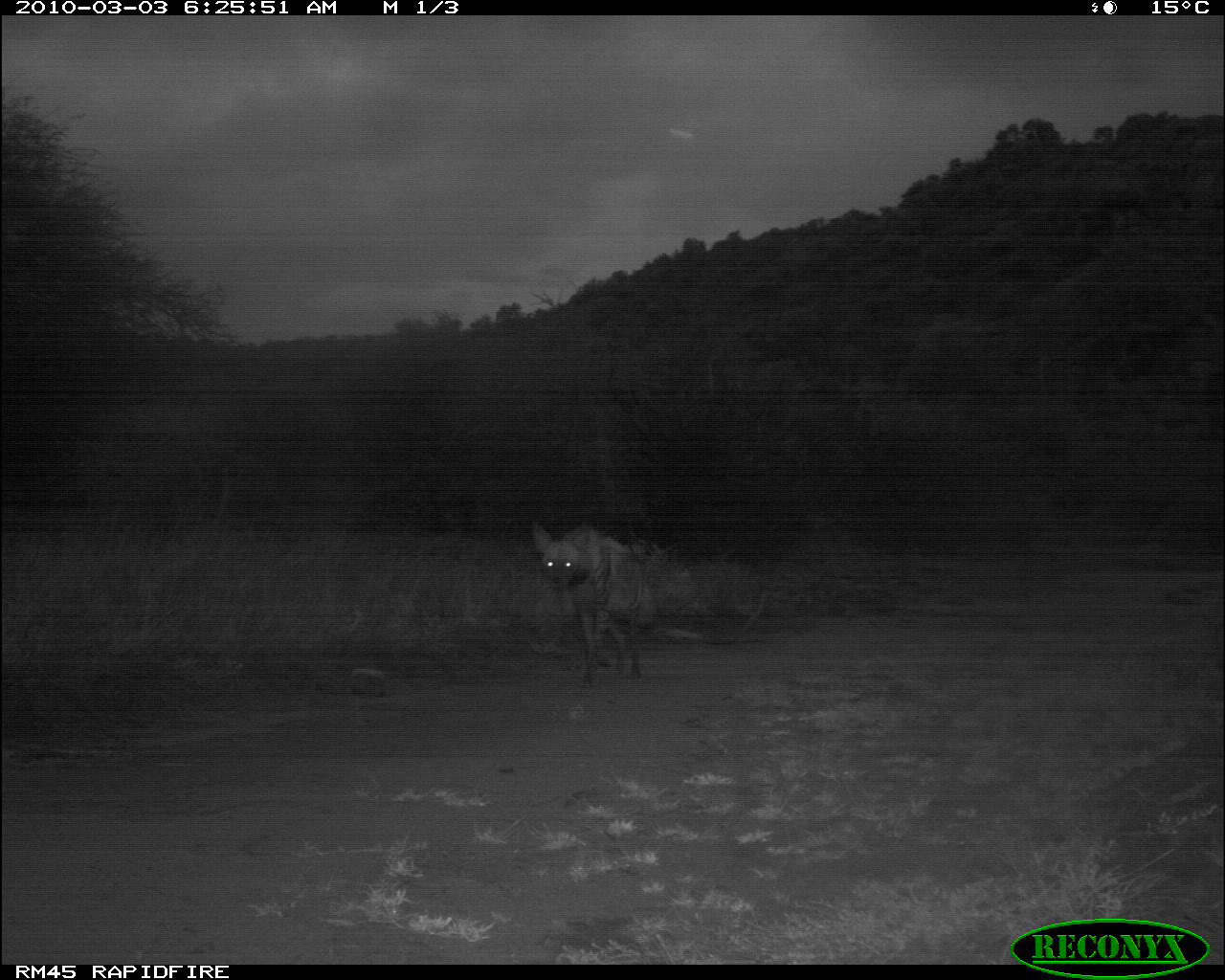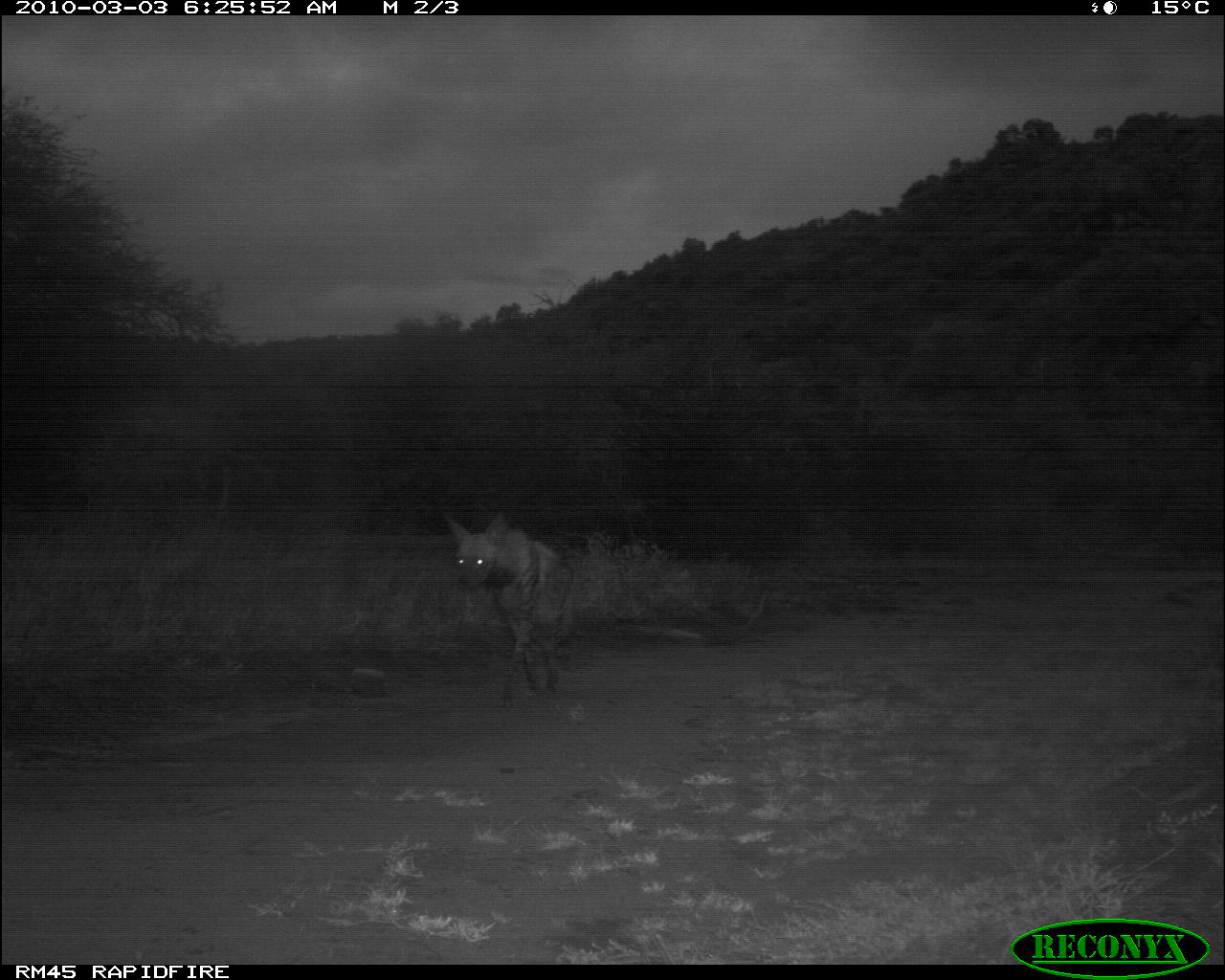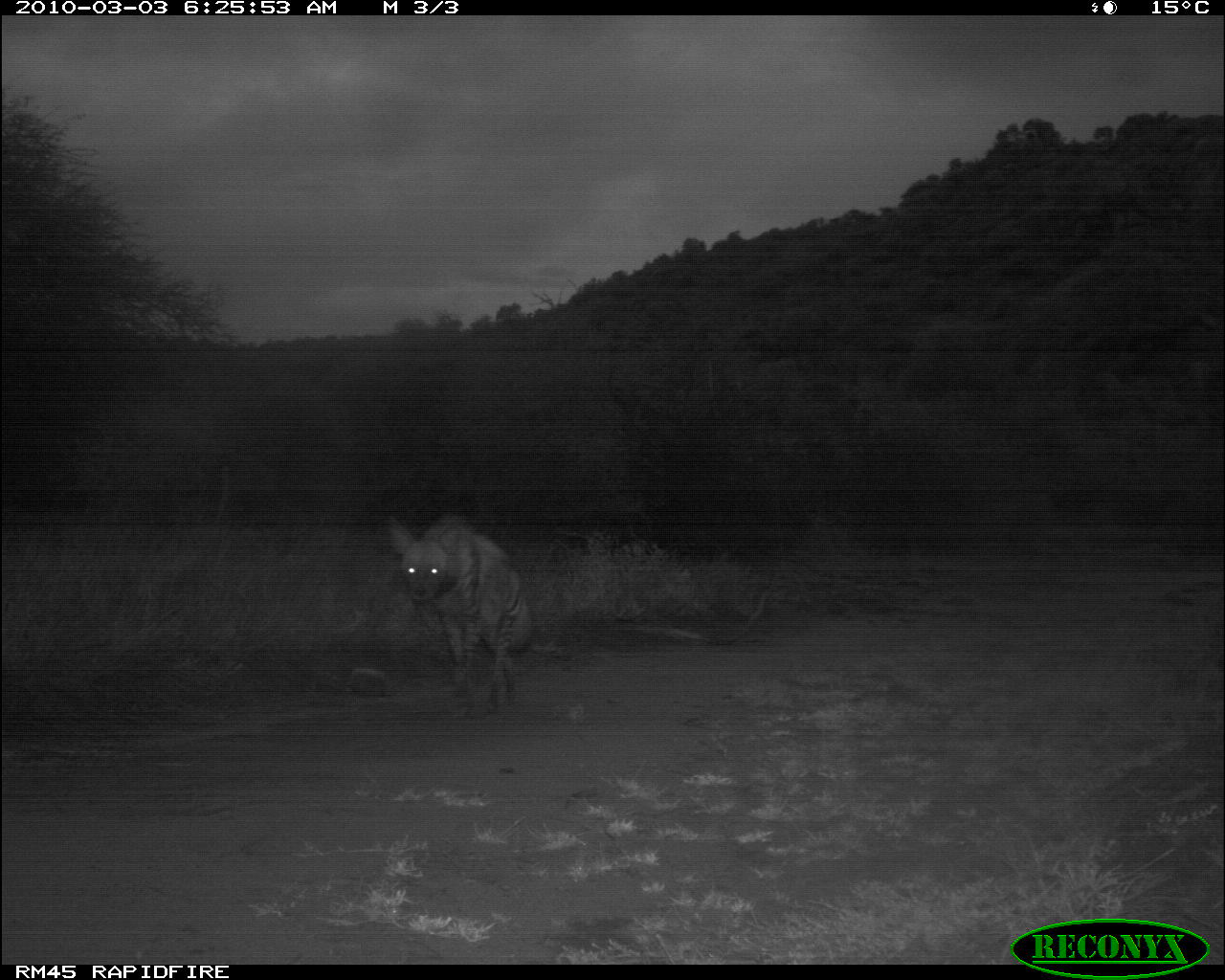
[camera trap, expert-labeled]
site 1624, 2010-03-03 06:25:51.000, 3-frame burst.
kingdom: Animalia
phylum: Chordata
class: Mammalia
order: Carnivora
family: Hyaenidae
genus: Hyaena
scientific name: Hyaena hyaena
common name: striped hyena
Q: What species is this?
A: Hyaena hyaena (striped hyena).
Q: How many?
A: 1.